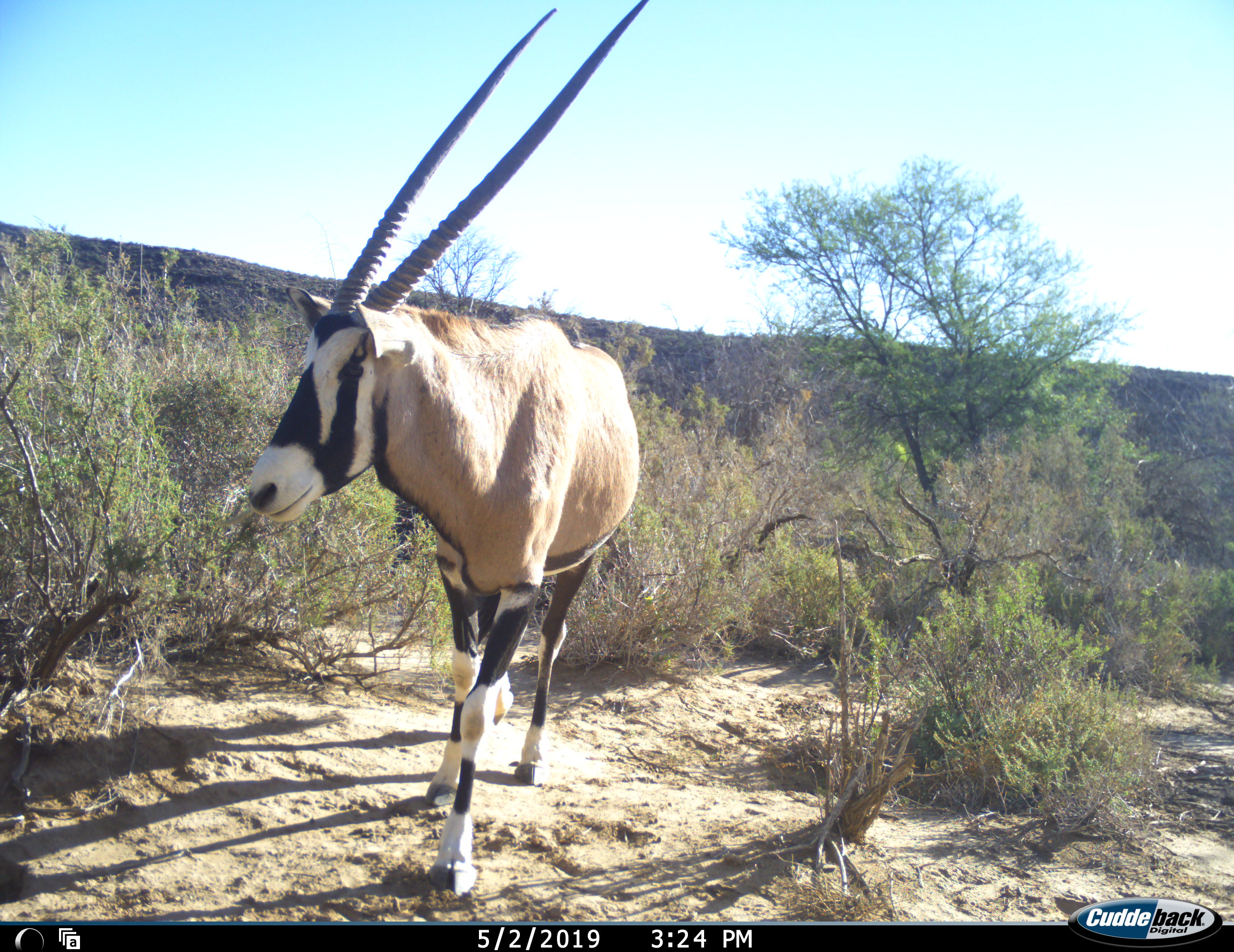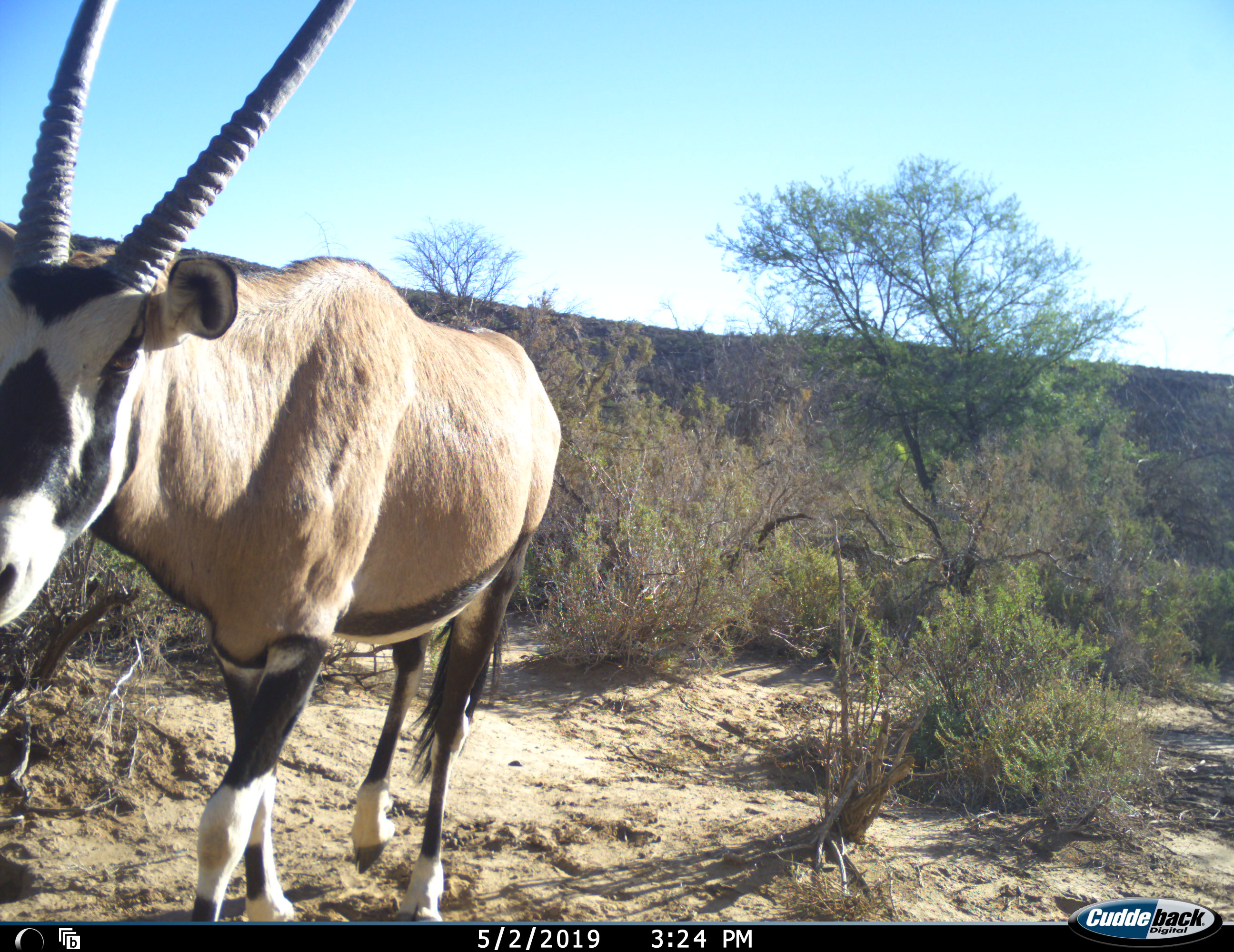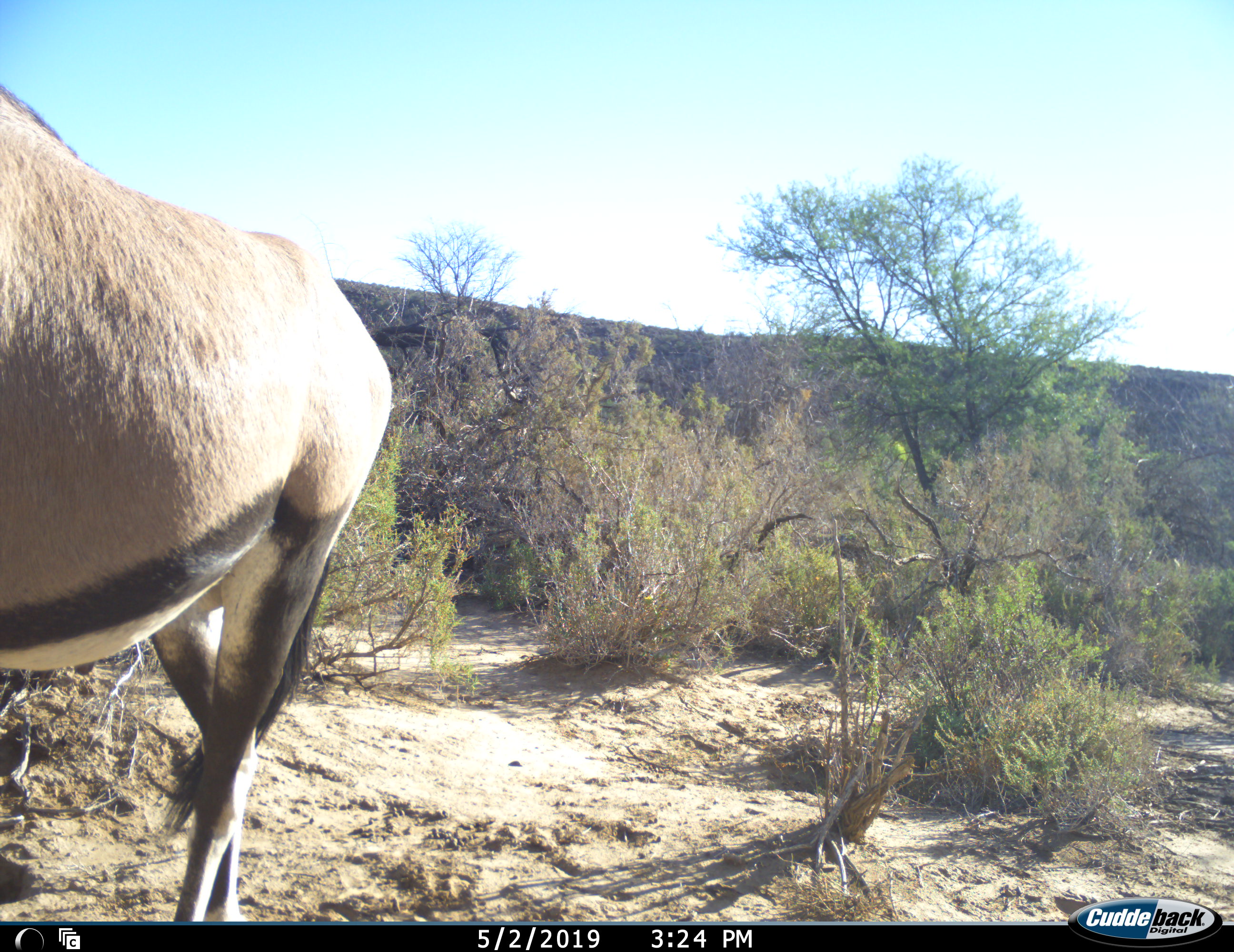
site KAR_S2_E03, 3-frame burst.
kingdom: Animalia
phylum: Chordata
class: Mammalia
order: Artiodactyla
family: Bovidae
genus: Oryx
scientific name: Oryx gazella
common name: gemsbok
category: oryx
Oryx (gemsbok) (Oryx gazella), count 1. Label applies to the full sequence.